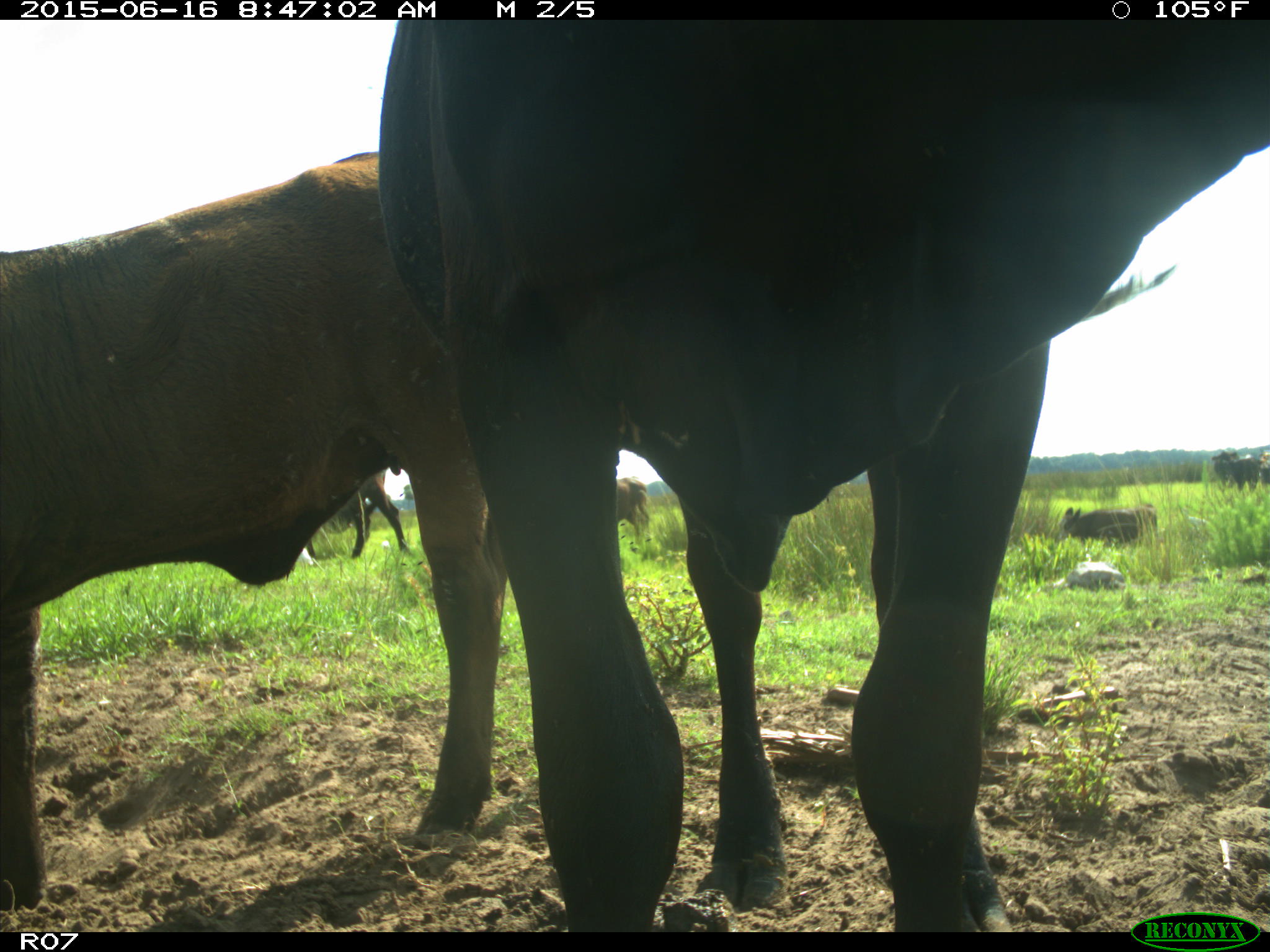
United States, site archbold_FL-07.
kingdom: Animalia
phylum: Chordata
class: Mammalia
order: Artiodactyla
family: Bovidae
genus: Bos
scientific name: Bos taurus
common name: domestic cow